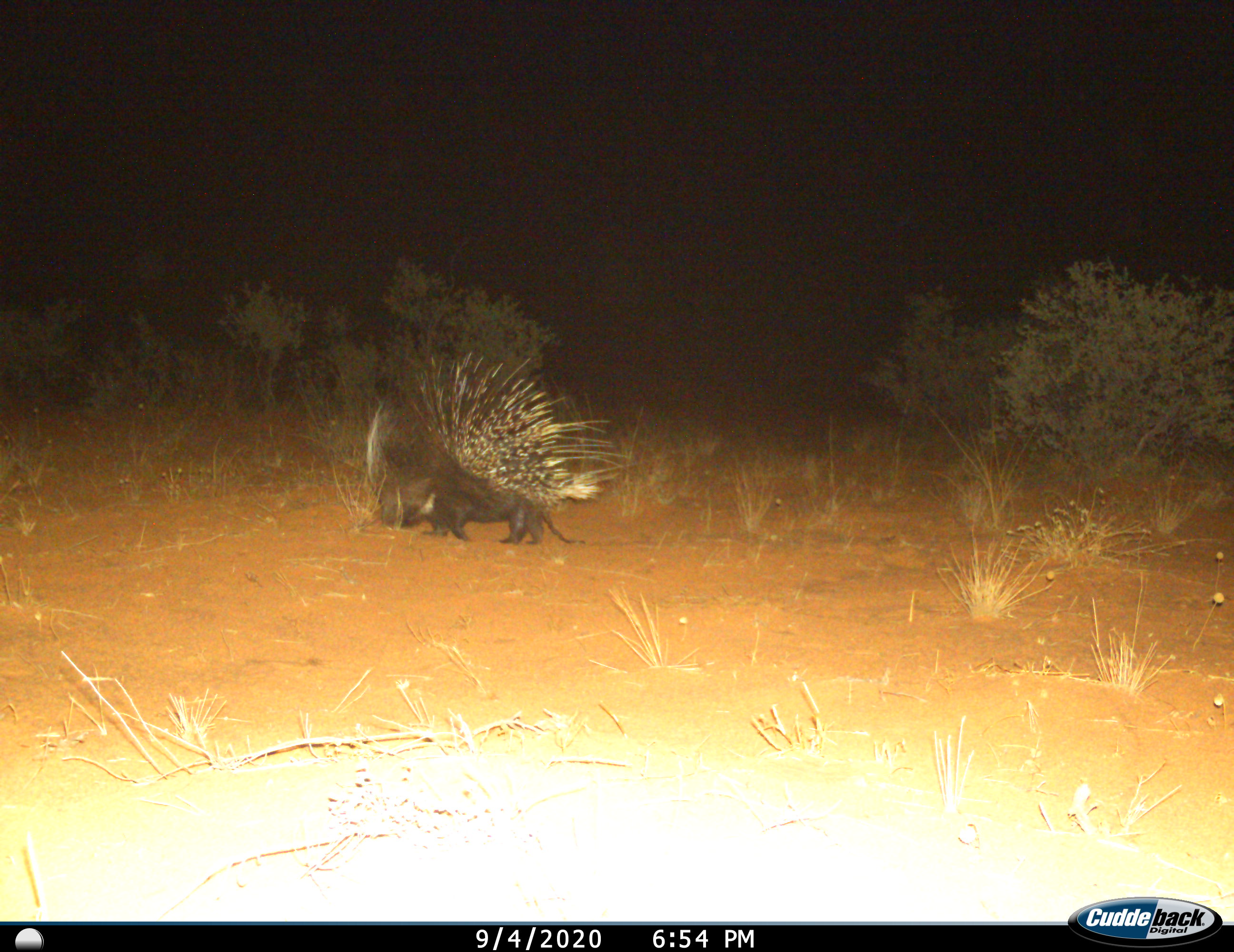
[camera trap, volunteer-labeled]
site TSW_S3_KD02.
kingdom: Animalia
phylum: Chordata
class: Mammalia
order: Rodentia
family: Hystricidae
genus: Hystrix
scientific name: Hystrix cristata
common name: crested porcupine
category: porcupine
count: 1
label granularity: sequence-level